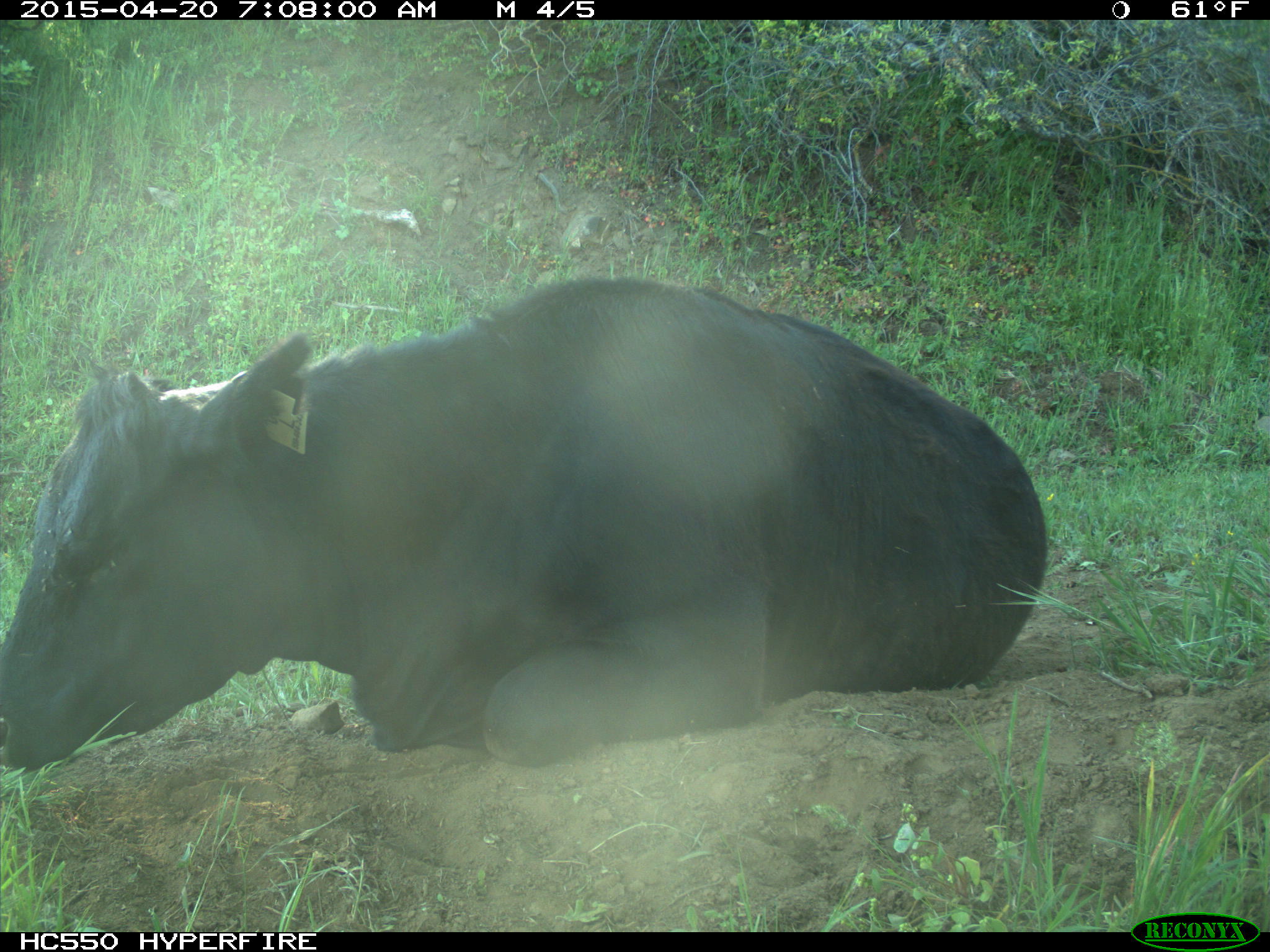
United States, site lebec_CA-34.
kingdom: Animalia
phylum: Chordata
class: Mammalia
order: Artiodactyla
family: Bovidae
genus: Bos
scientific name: Bos taurus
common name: domestic cow